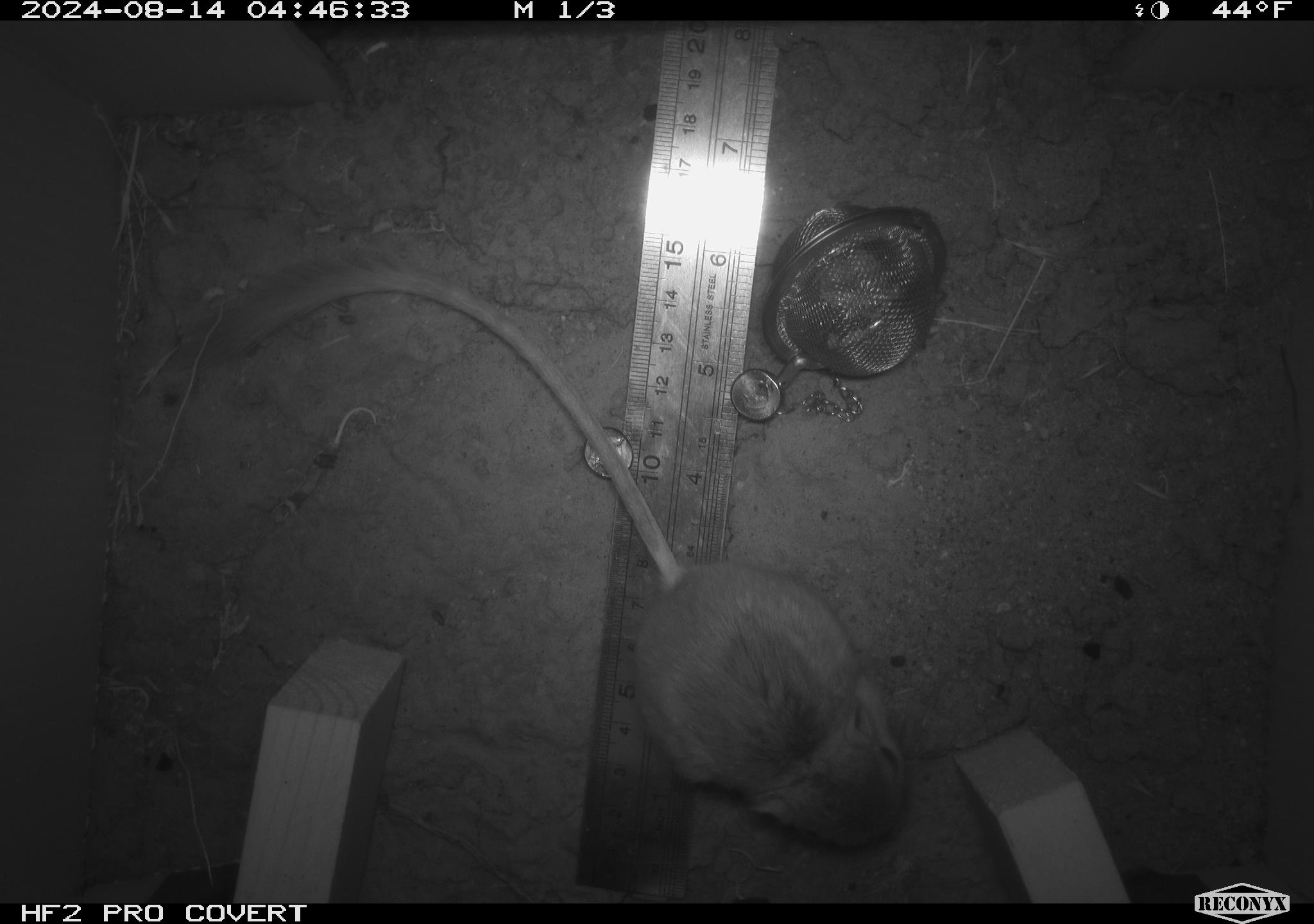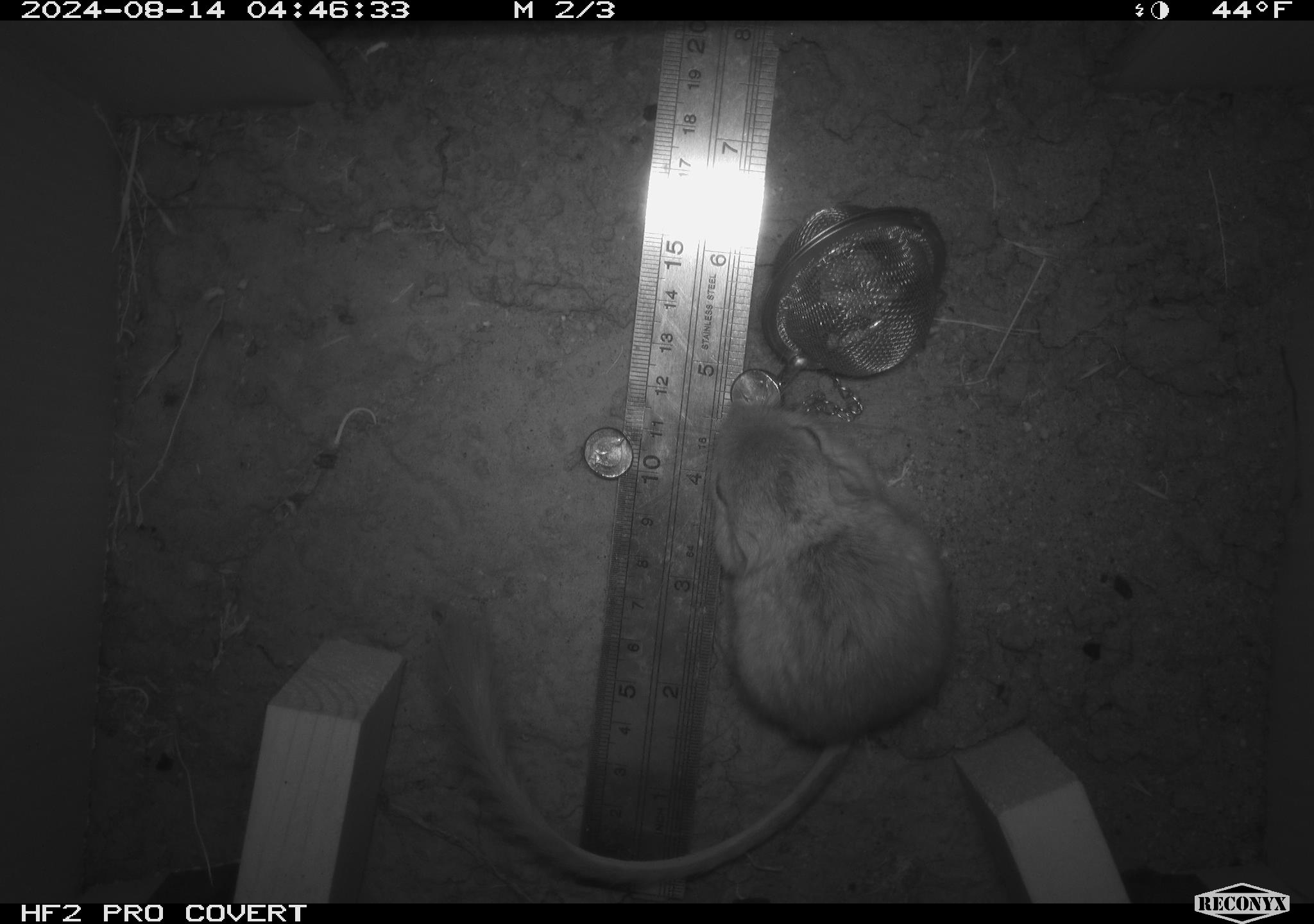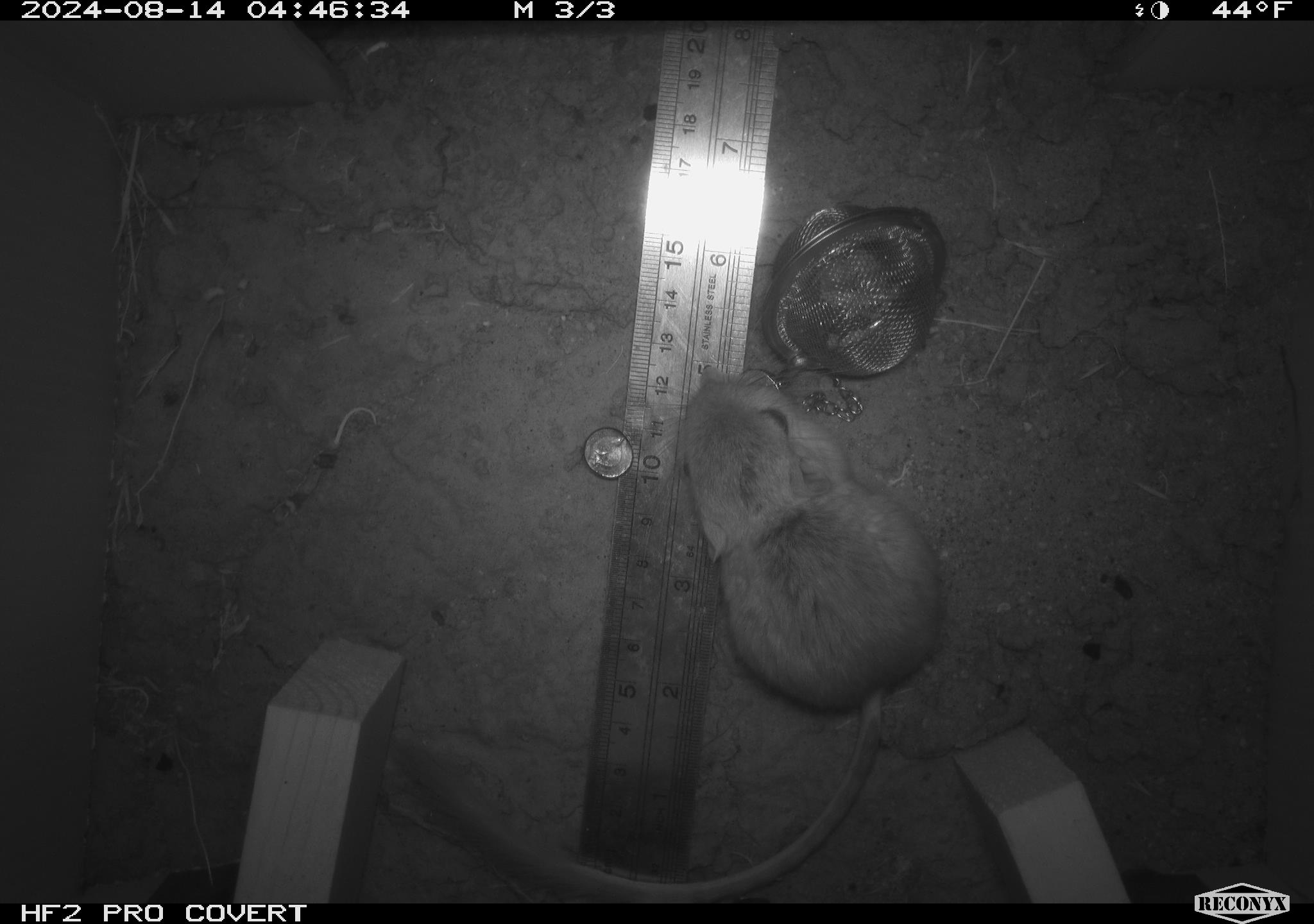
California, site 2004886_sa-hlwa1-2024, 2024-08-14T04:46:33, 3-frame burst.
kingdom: Animalia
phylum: Chordata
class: Mammalia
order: Rodentia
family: Heteromyidae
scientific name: Heteromyidae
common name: kangaroo rats and pocket mice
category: heteromyidae family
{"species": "heteromyidae family (kangaroo rats and pocket mice) (Heteromyidae)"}